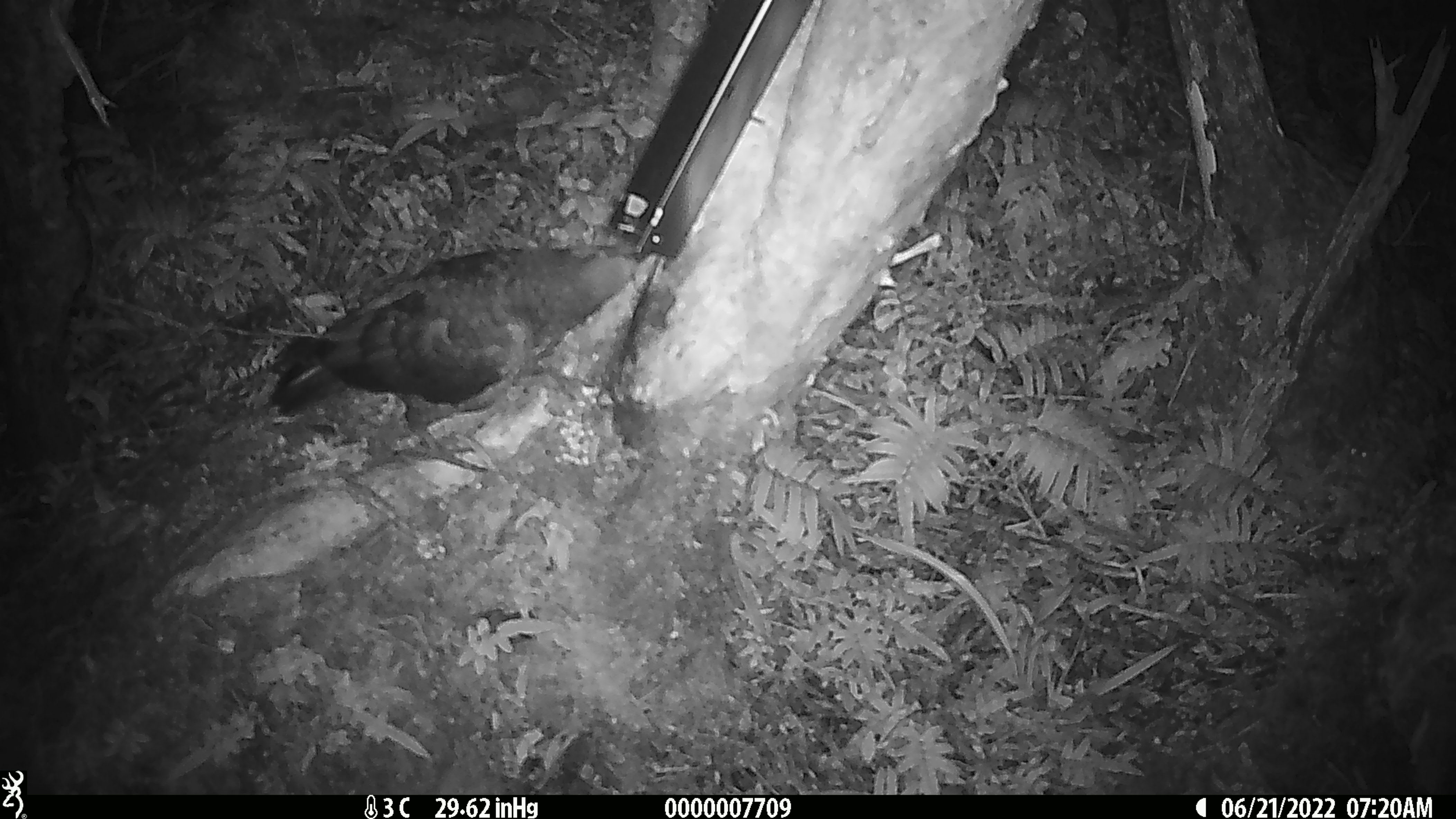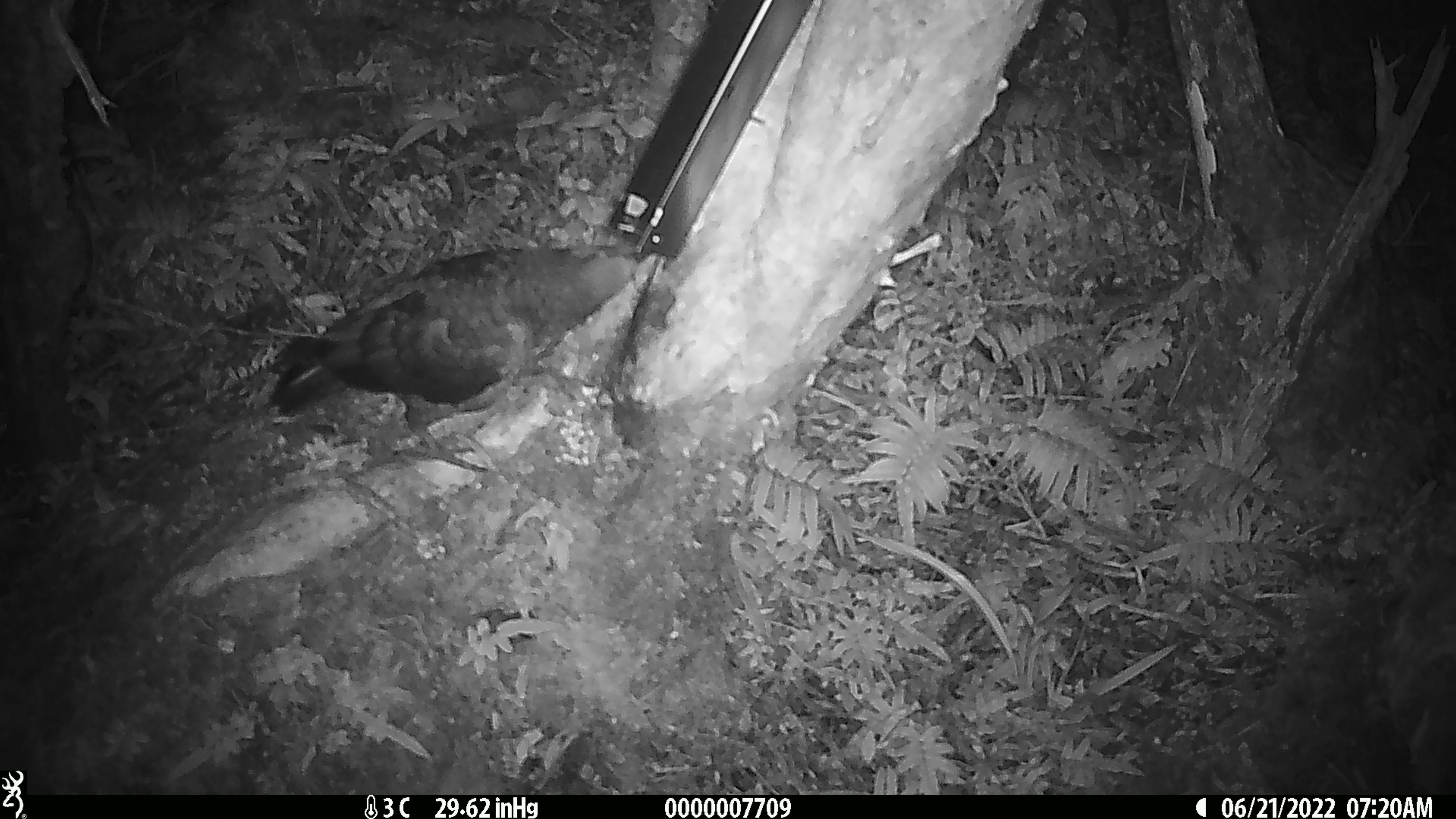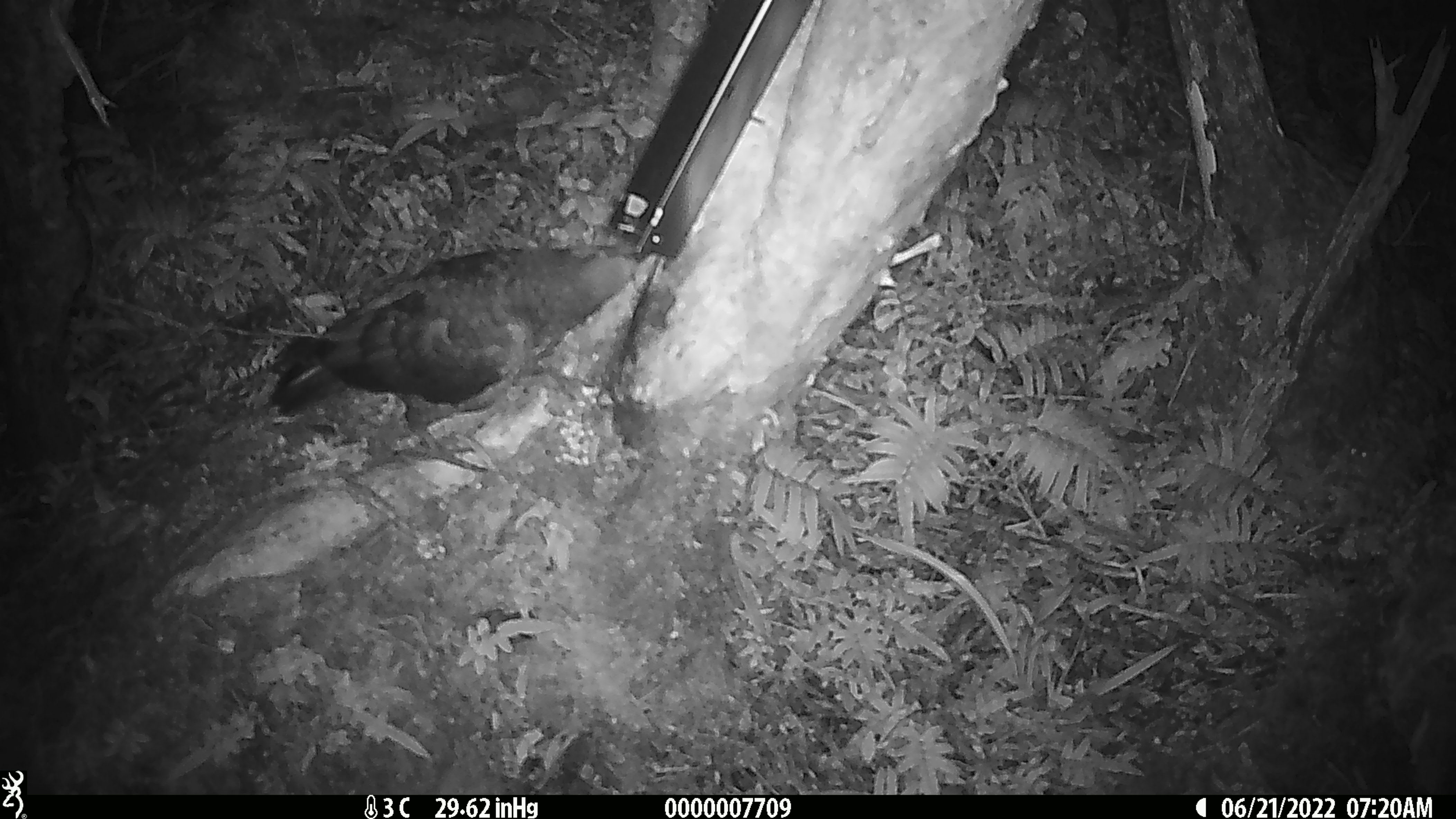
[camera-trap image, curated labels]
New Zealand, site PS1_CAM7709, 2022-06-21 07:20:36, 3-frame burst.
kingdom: Animalia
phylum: Chordata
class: Aves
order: Psittaciformes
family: Strigopidae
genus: Nestor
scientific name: Nestor notabilis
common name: kea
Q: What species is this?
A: Kea (Nestor notabilis).